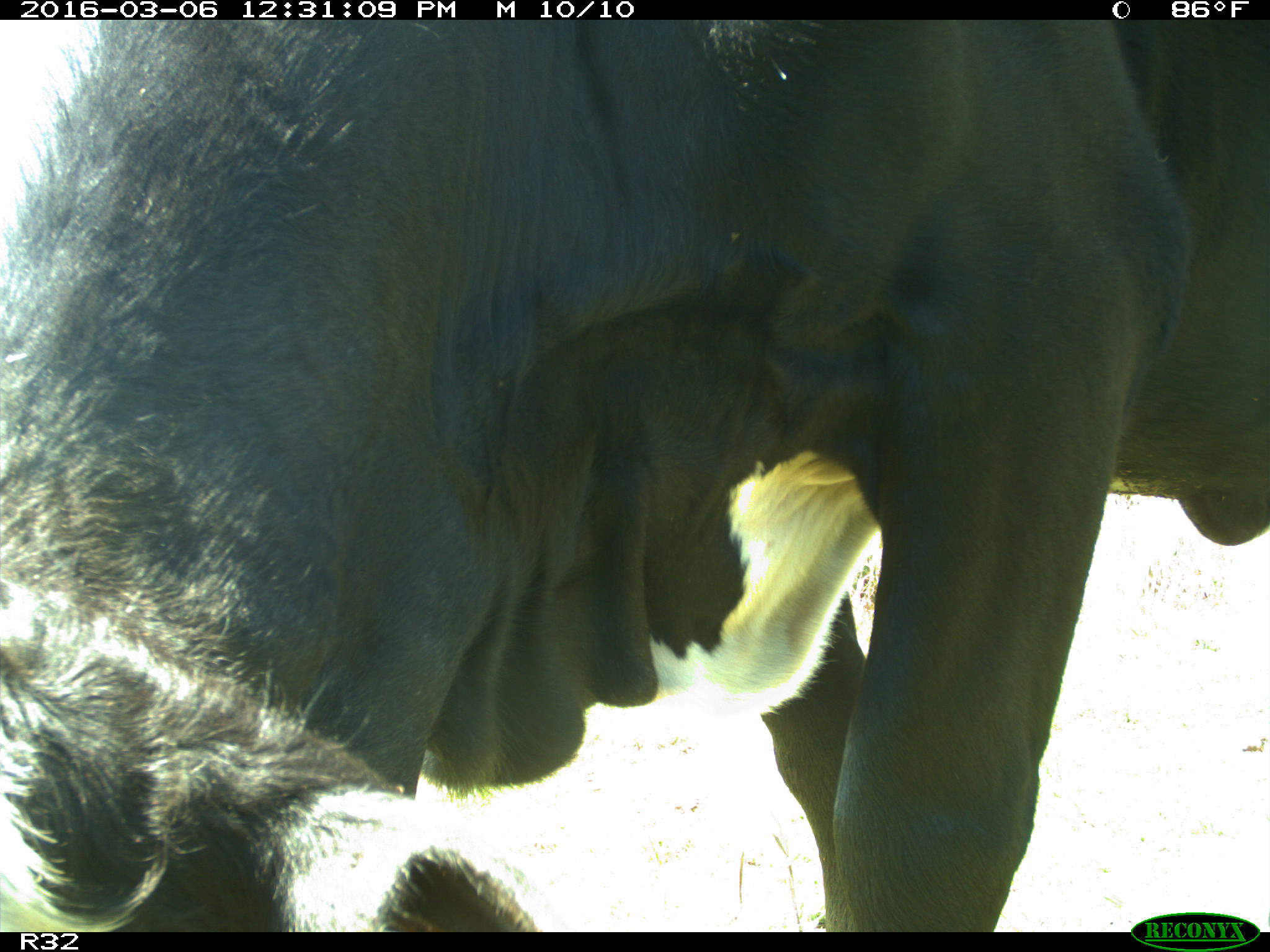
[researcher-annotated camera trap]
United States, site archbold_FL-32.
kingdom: Animalia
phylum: Chordata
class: Mammalia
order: Artiodactyla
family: Bovidae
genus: Bos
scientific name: Bos taurus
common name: domestic cow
Bos taurus (domestic cow).